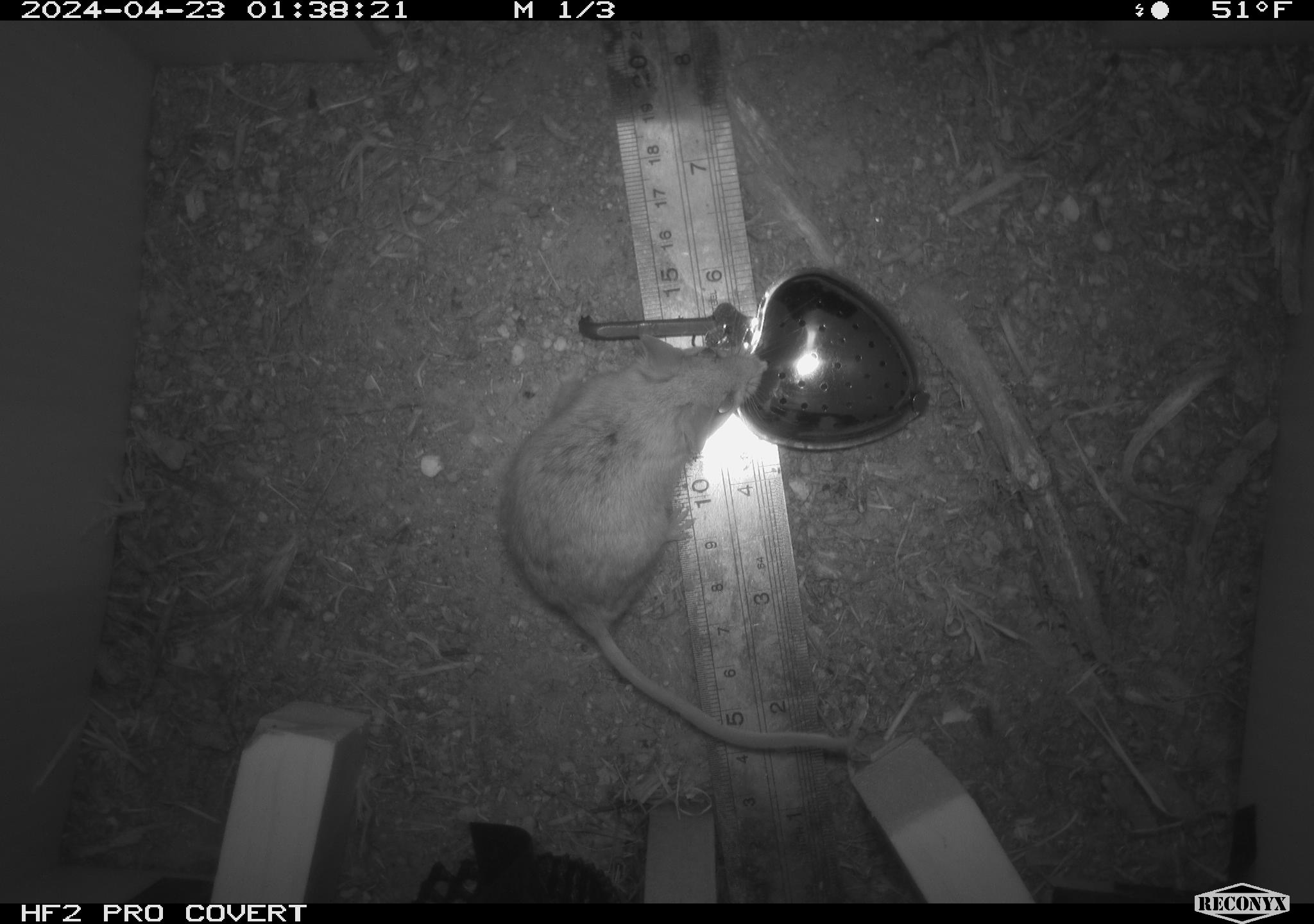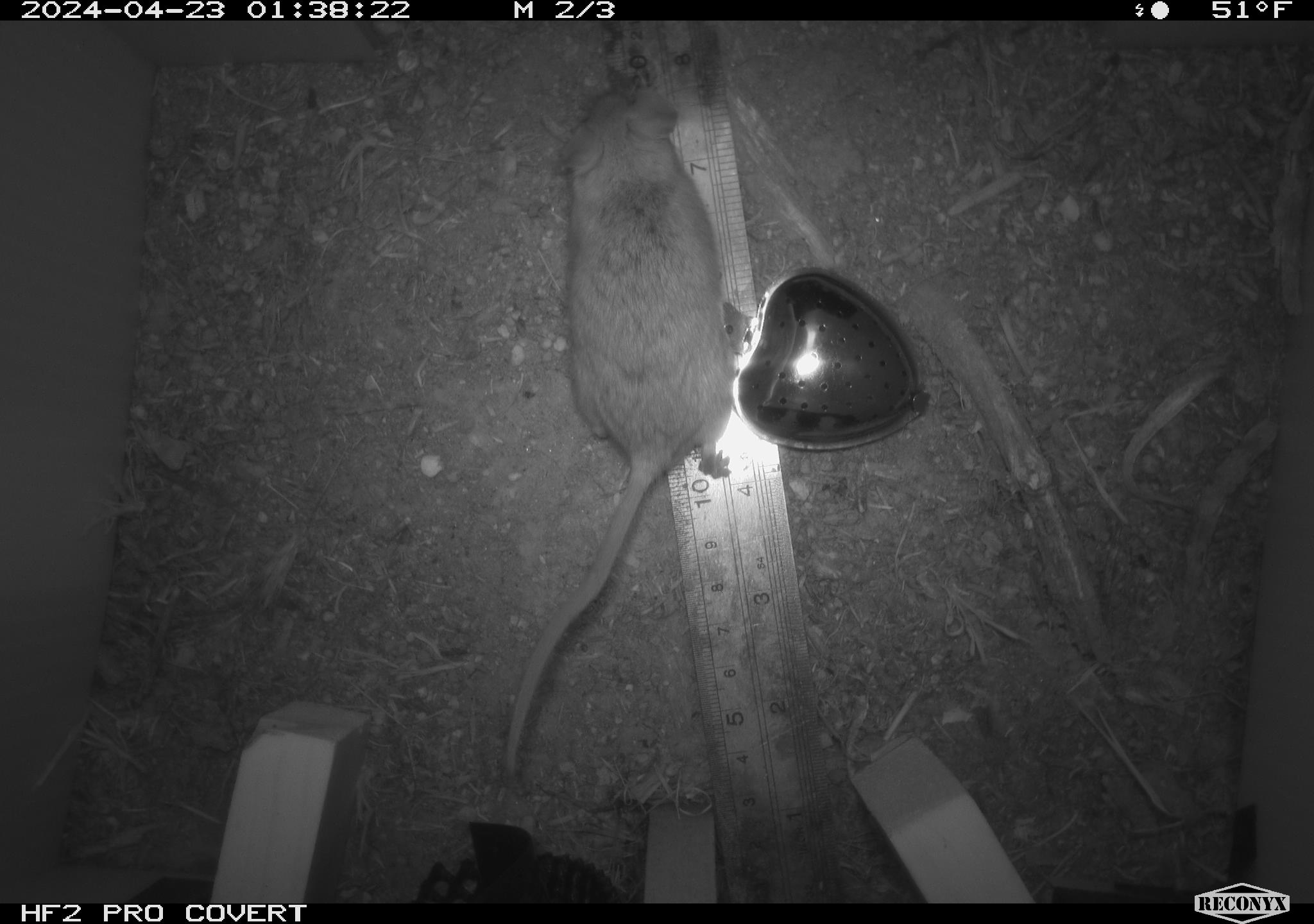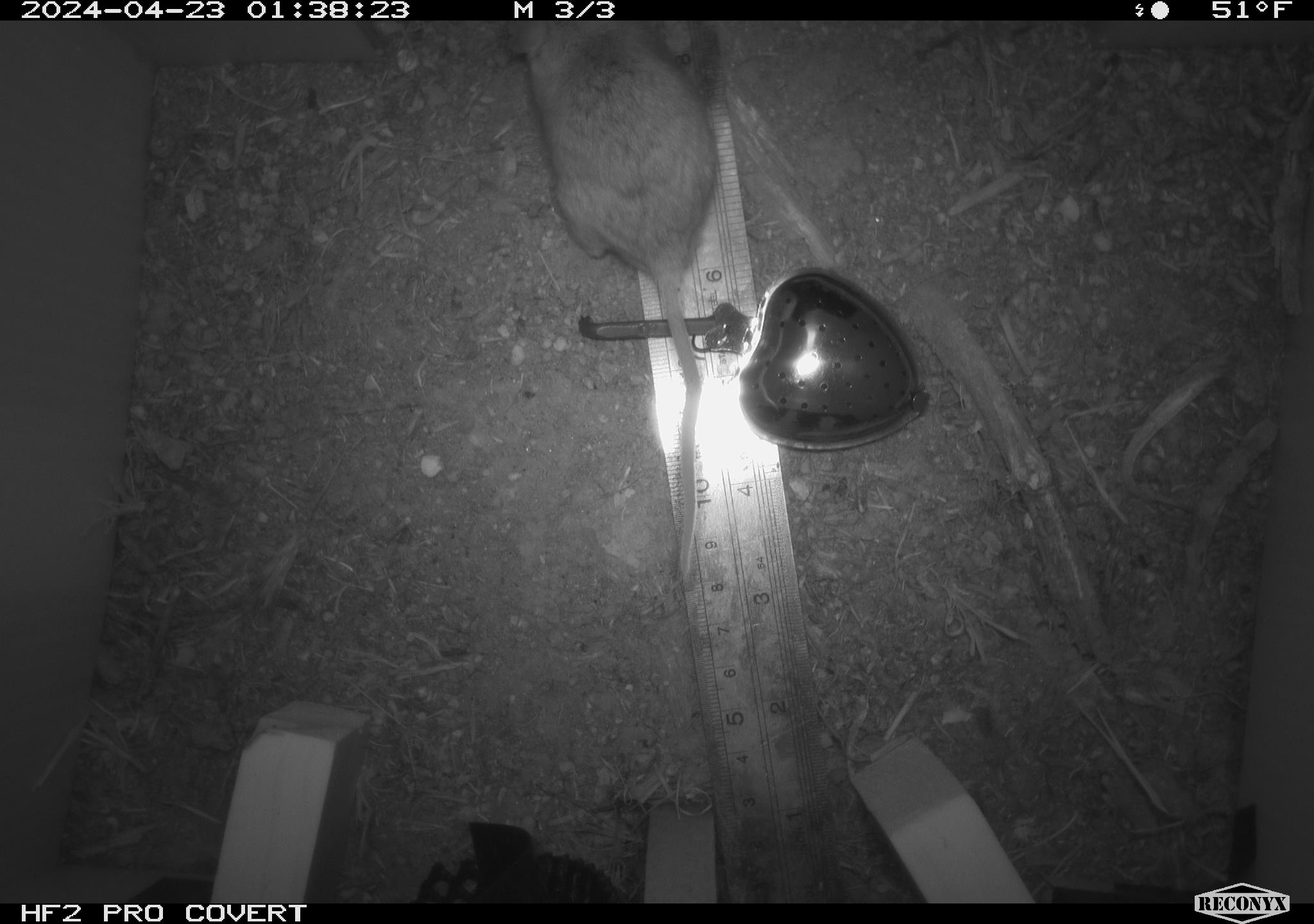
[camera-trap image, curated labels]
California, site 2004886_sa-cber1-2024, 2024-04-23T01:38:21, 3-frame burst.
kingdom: Animalia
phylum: Chordata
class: Mammalia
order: Rodentia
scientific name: Rodentia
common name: mouse species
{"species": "mouse species (Rodentia)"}